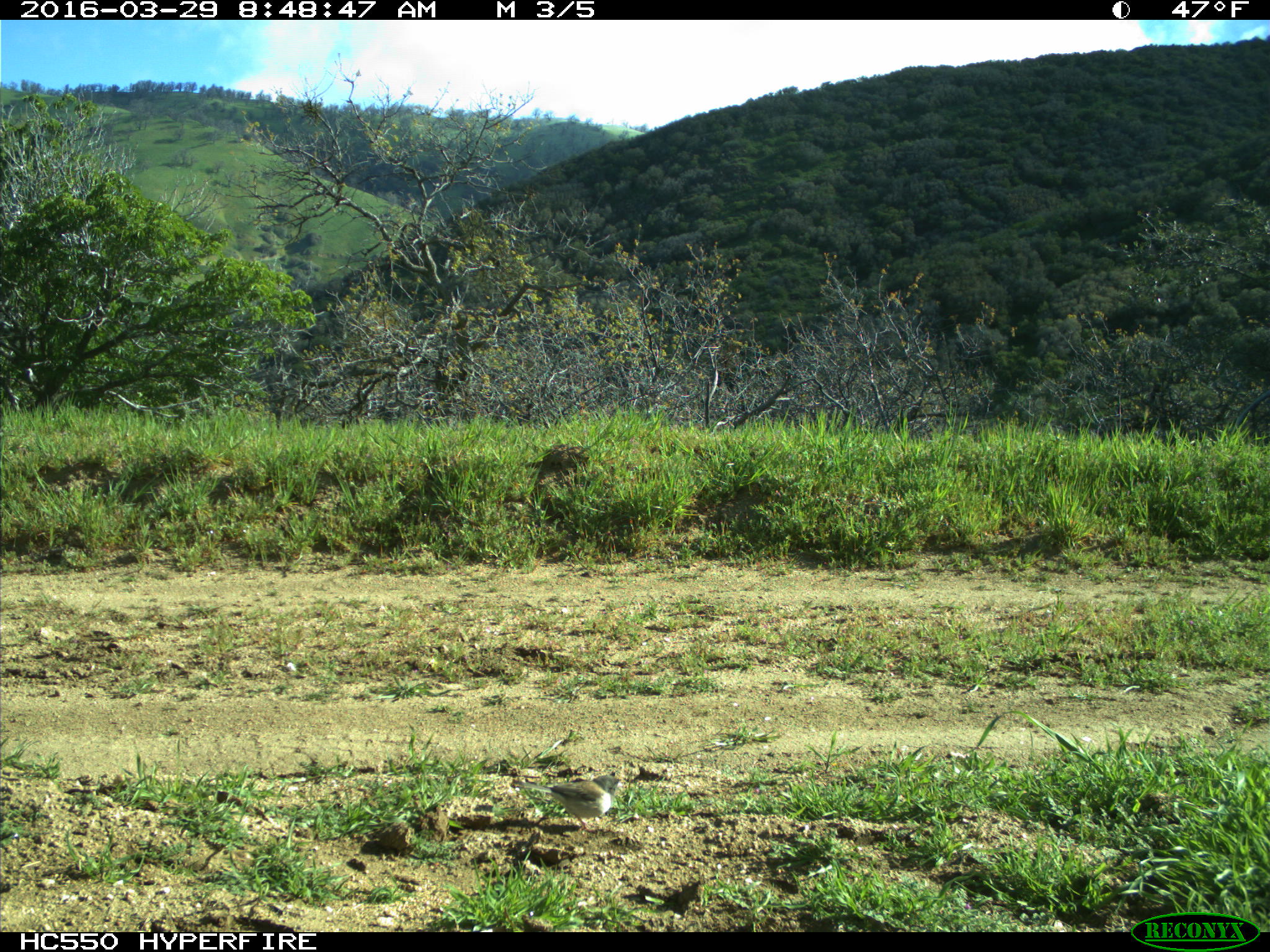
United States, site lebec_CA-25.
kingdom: Animalia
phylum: Chordata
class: Aves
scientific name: Aves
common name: birds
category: unidentified bird